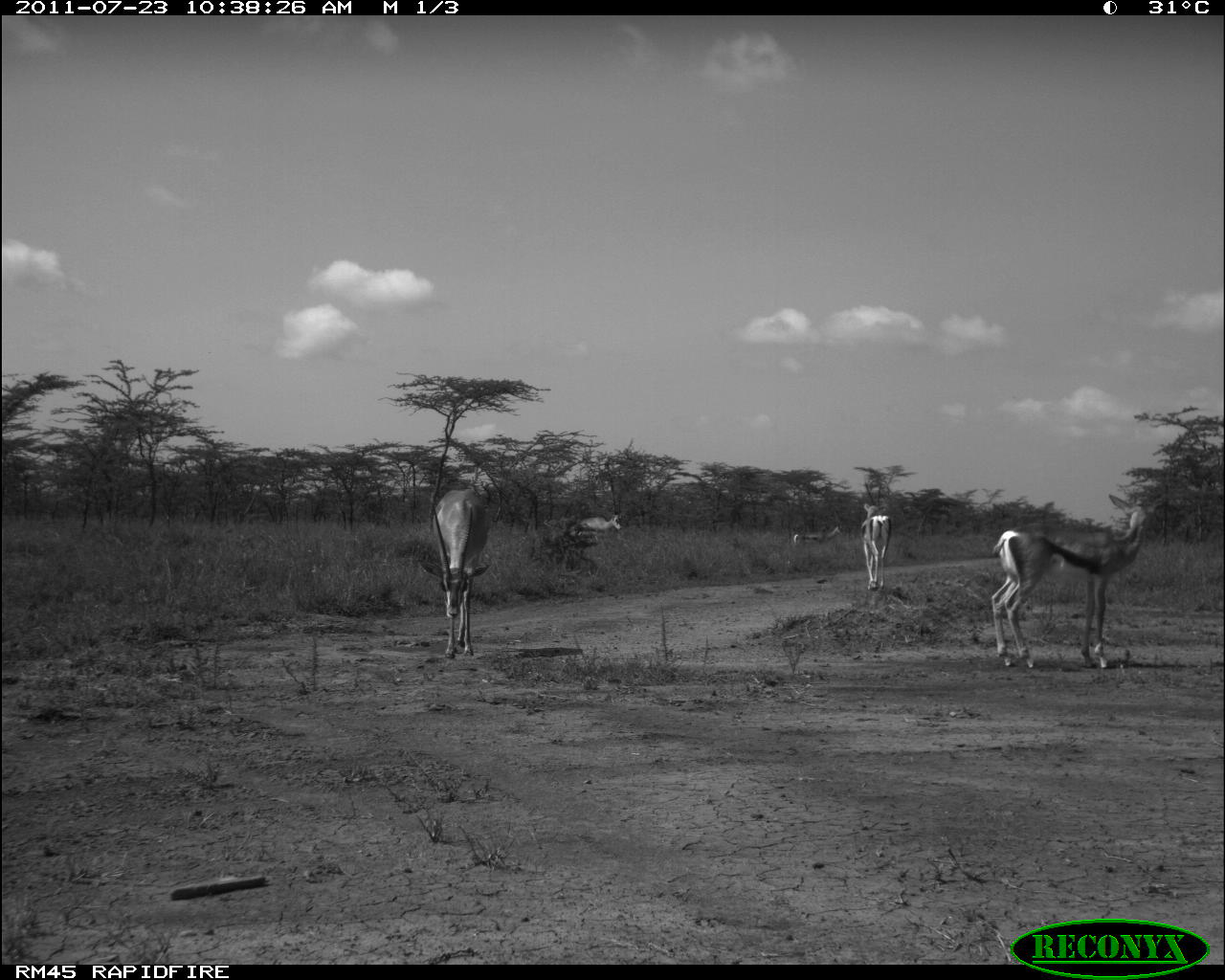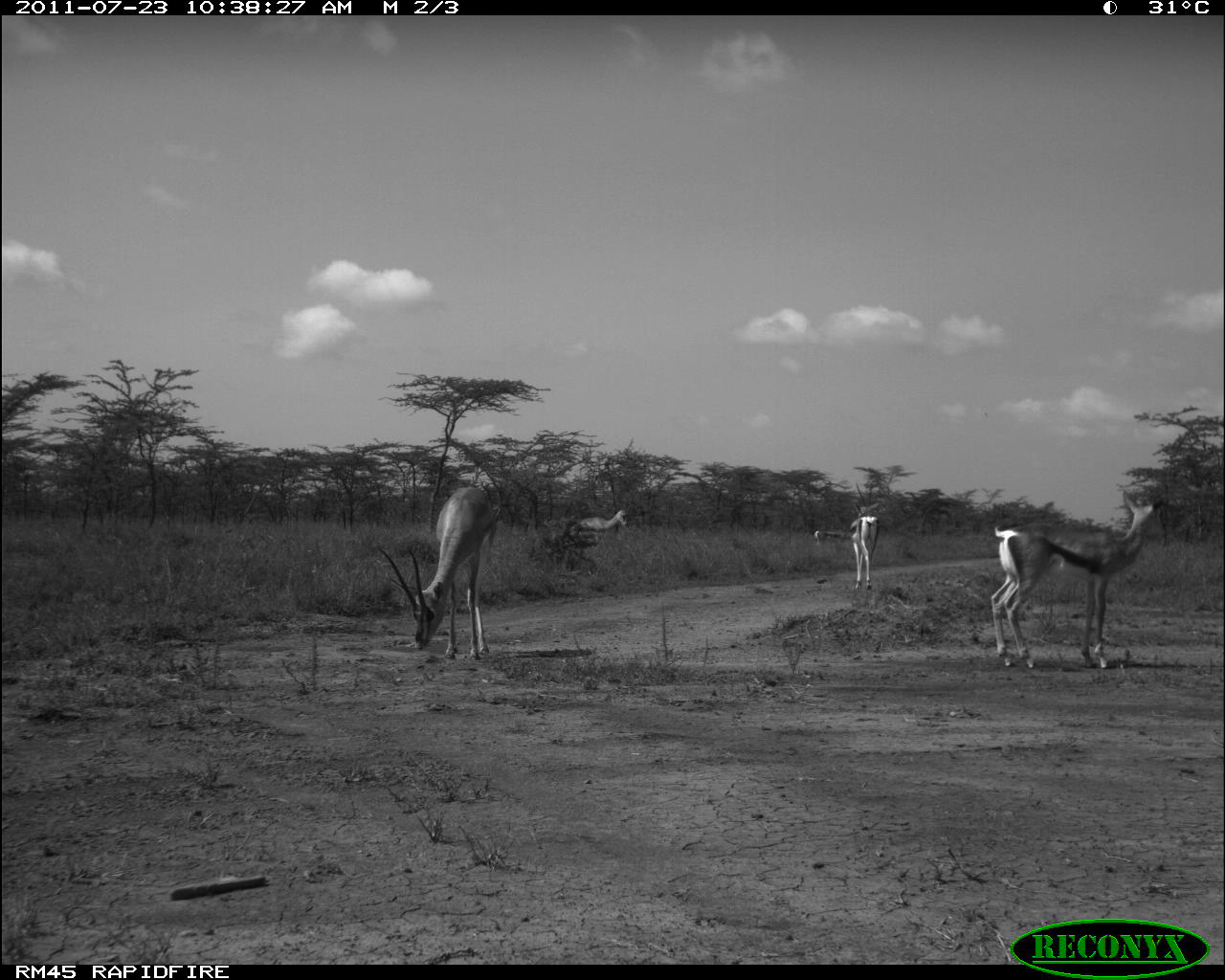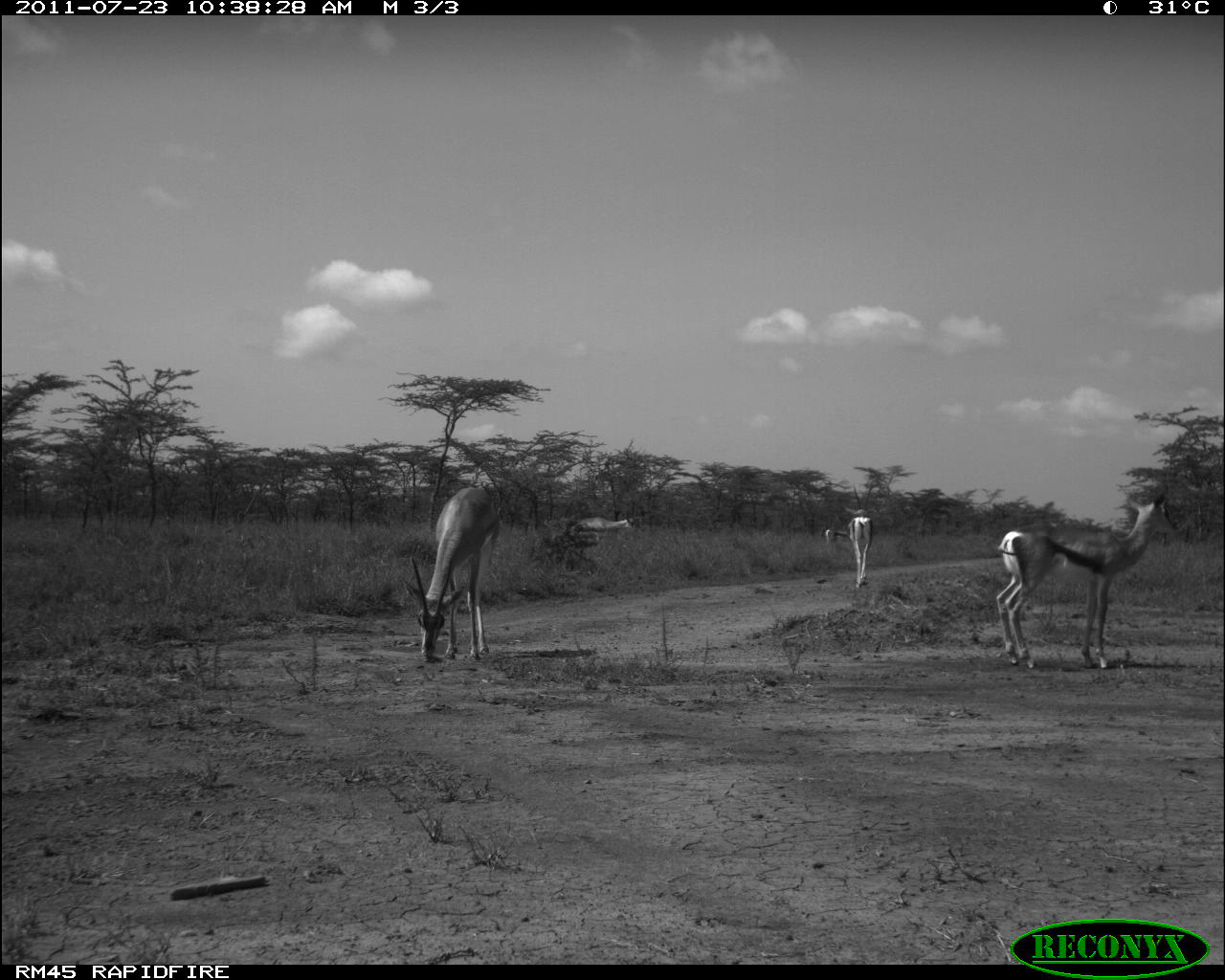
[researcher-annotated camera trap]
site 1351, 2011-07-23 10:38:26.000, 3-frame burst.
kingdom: Animalia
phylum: Chordata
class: Mammalia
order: Artiodactyla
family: Bovidae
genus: Nanger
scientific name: Nanger granti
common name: grant's gazelle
Nanger granti (grant's gazelle), count 5.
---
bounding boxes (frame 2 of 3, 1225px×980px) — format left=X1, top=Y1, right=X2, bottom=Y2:
nanger granti: left=992, top=489, right=1168, bottom=670; left=380, top=486, right=501, bottom=662; left=849, top=500, right=883, bottom=590; left=569, top=505, right=634, bottom=538; left=811, top=527, right=821, bottom=544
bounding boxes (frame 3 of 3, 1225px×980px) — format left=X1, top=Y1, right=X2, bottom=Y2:
nanger granti: left=992, top=483, right=1176, bottom=668; left=403, top=485, right=499, bottom=663; left=845, top=484, right=874, bottom=588; left=570, top=513, right=636, bottom=547; left=824, top=525, right=837, bottom=544